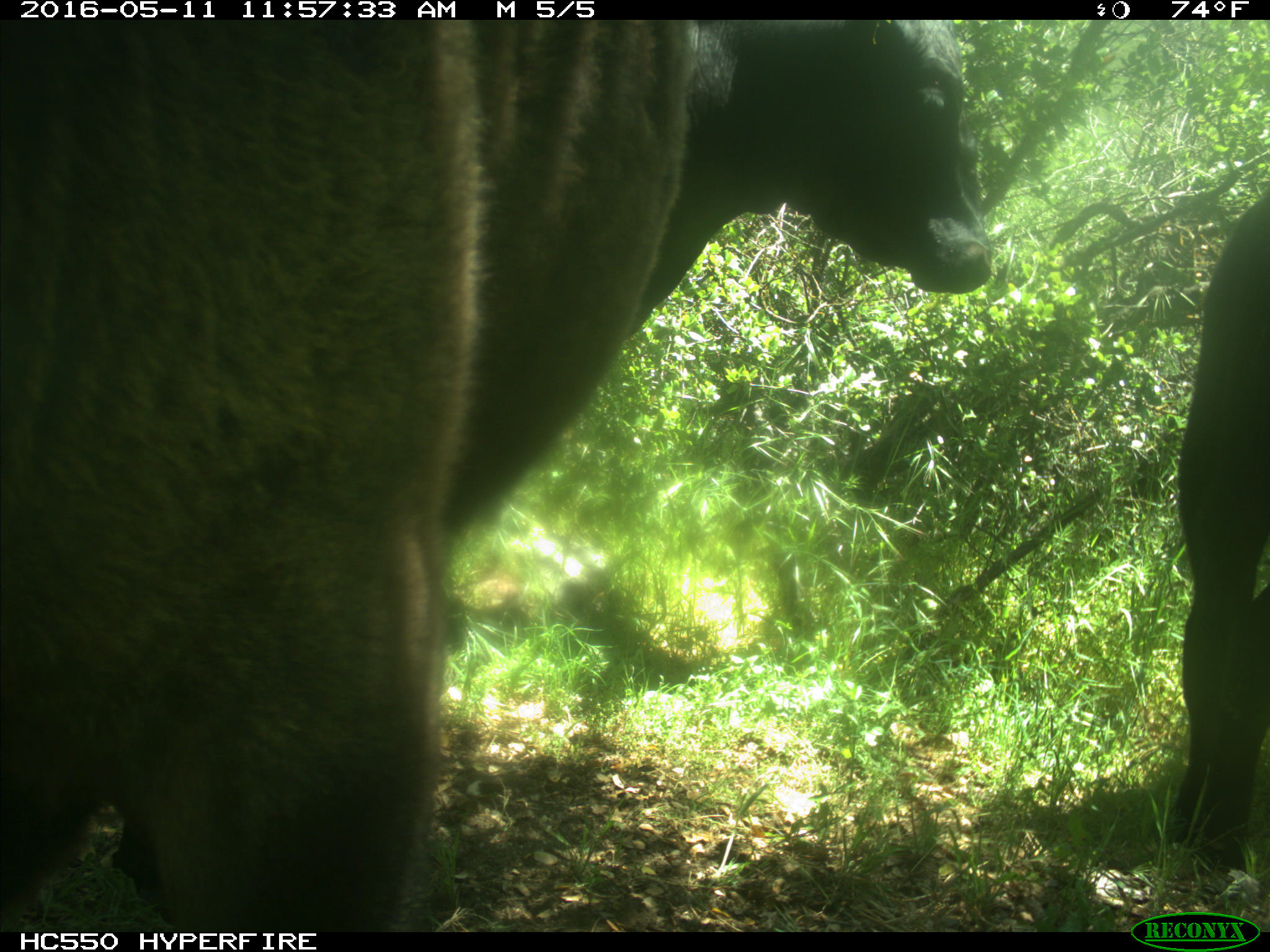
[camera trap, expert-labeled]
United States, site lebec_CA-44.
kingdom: Animalia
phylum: Chordata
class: Mammalia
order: Artiodactyla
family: Bovidae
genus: Bos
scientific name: Bos taurus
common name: domestic cow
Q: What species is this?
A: Bos taurus (domestic cow).